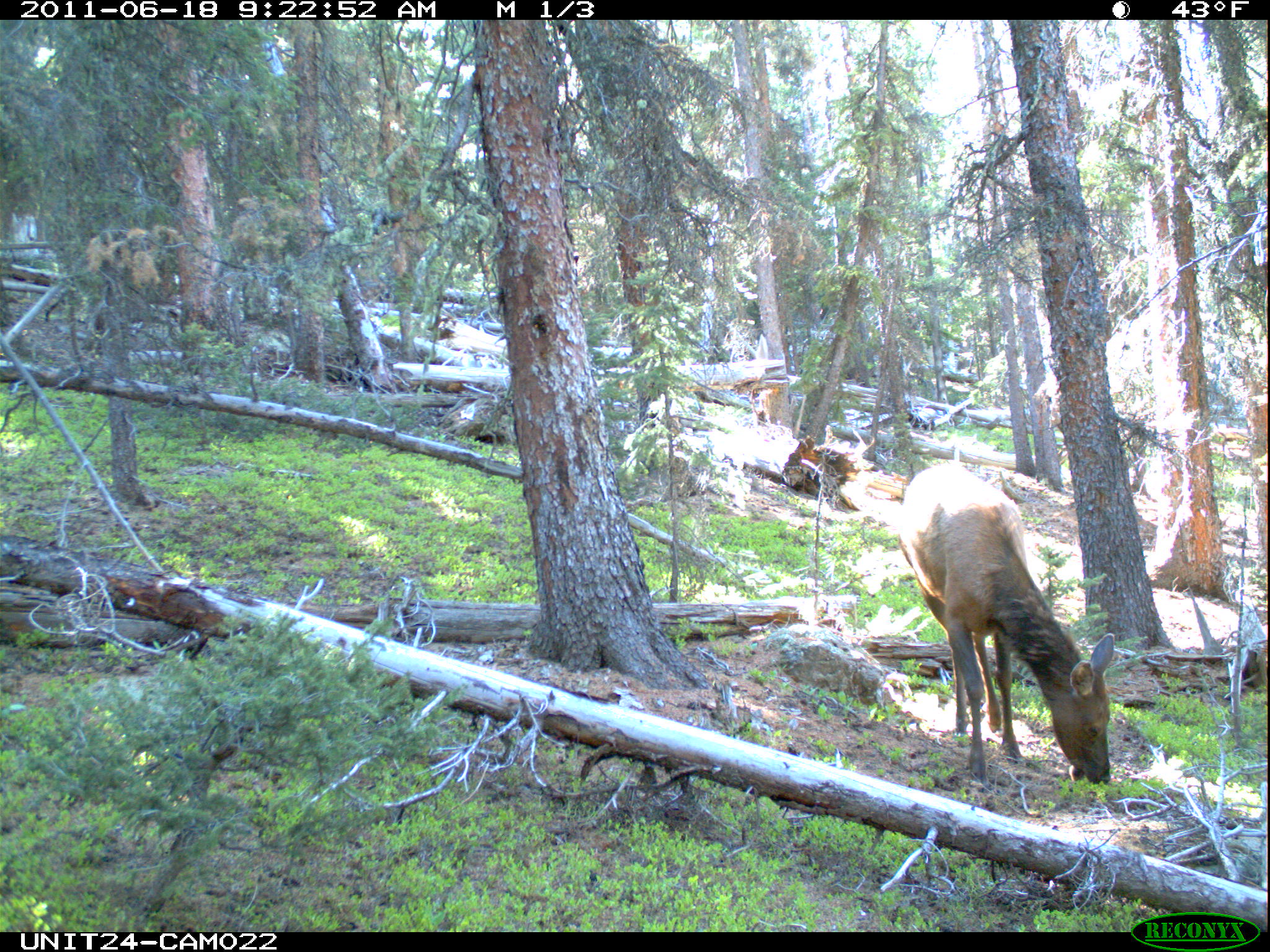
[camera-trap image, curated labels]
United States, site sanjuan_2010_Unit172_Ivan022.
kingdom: Animalia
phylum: Chordata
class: Mammalia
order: Artiodactyla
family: Cervidae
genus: Cervus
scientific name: Cervus elaphus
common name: red deer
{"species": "Cervus elaphus (red deer)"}